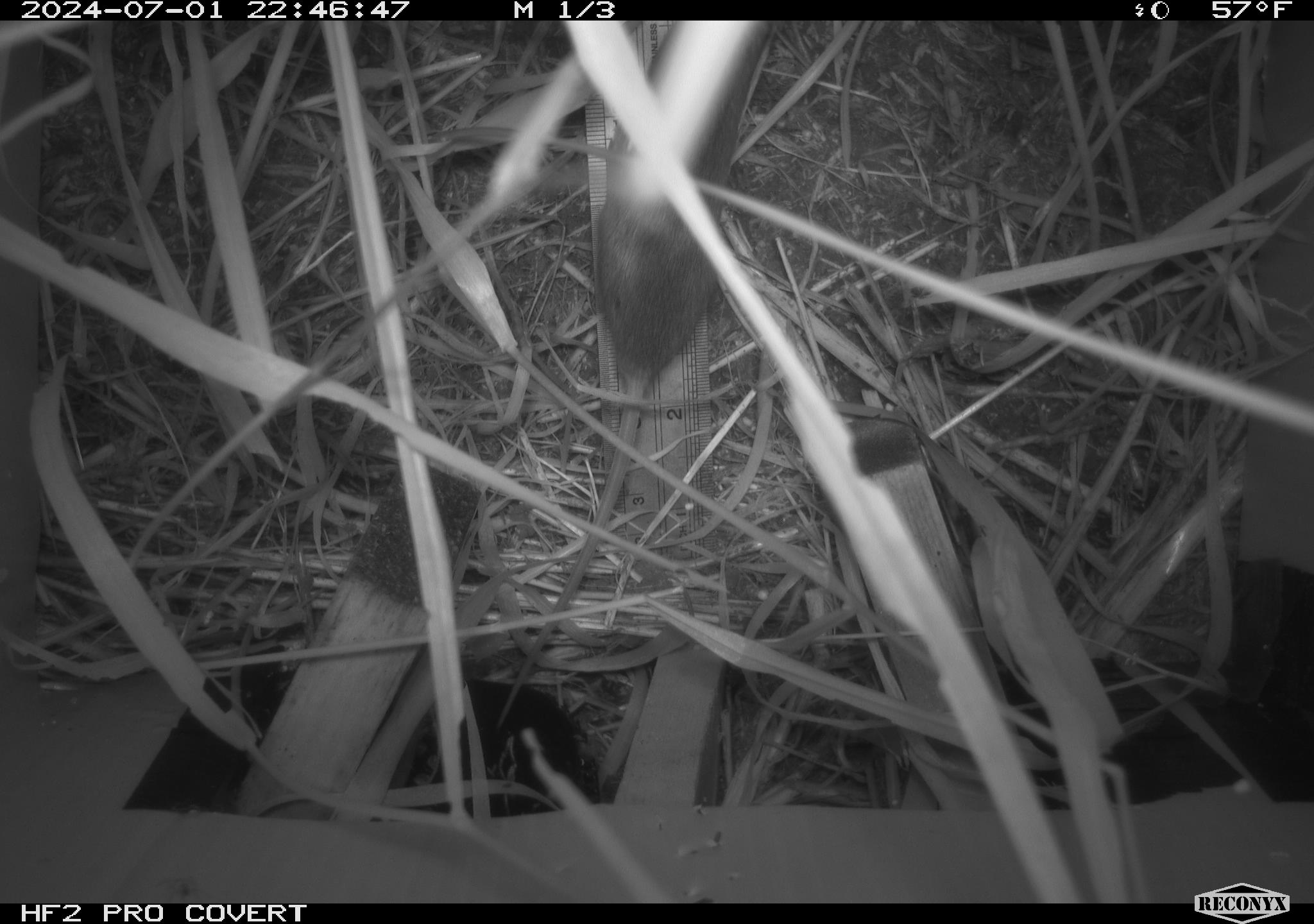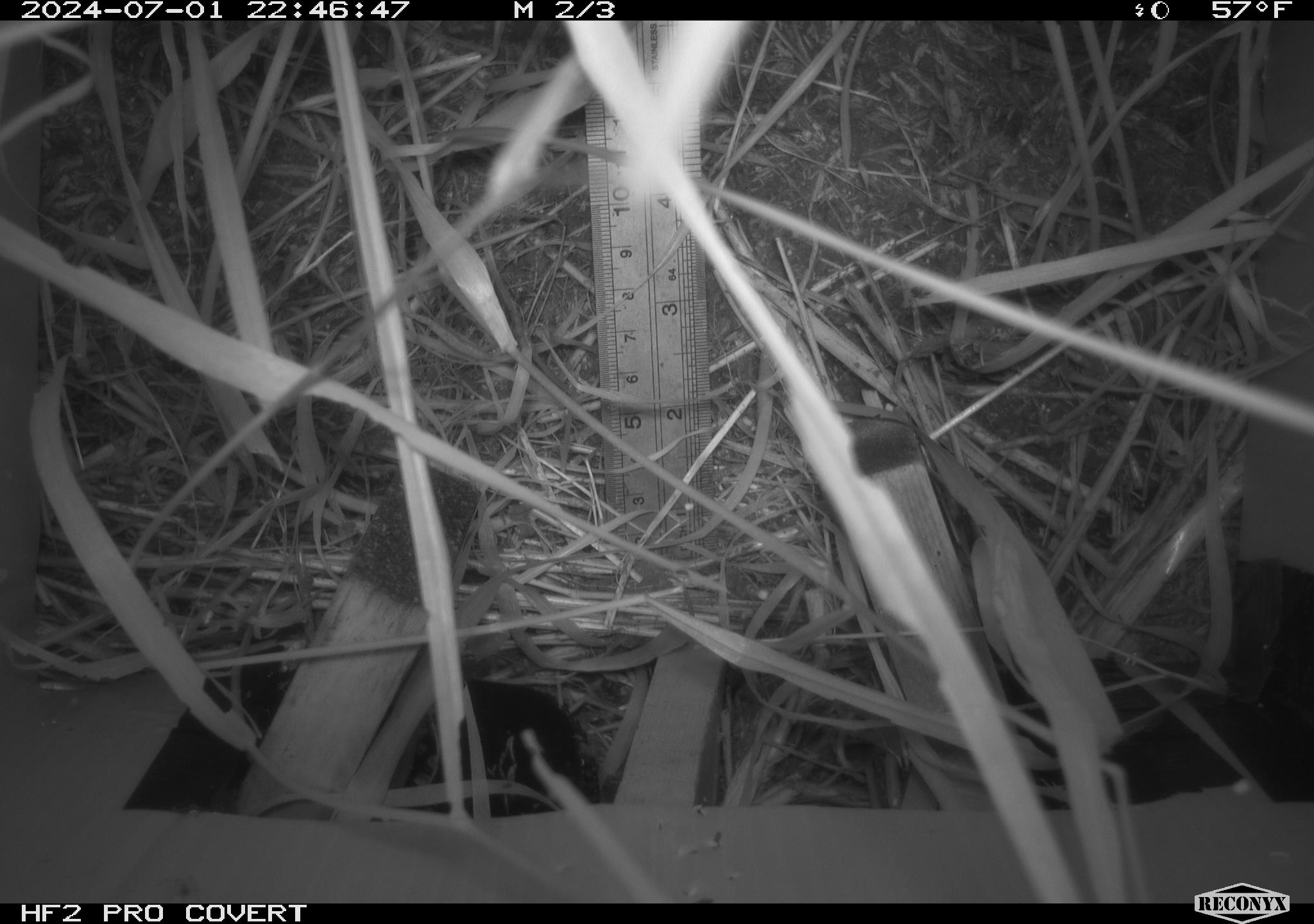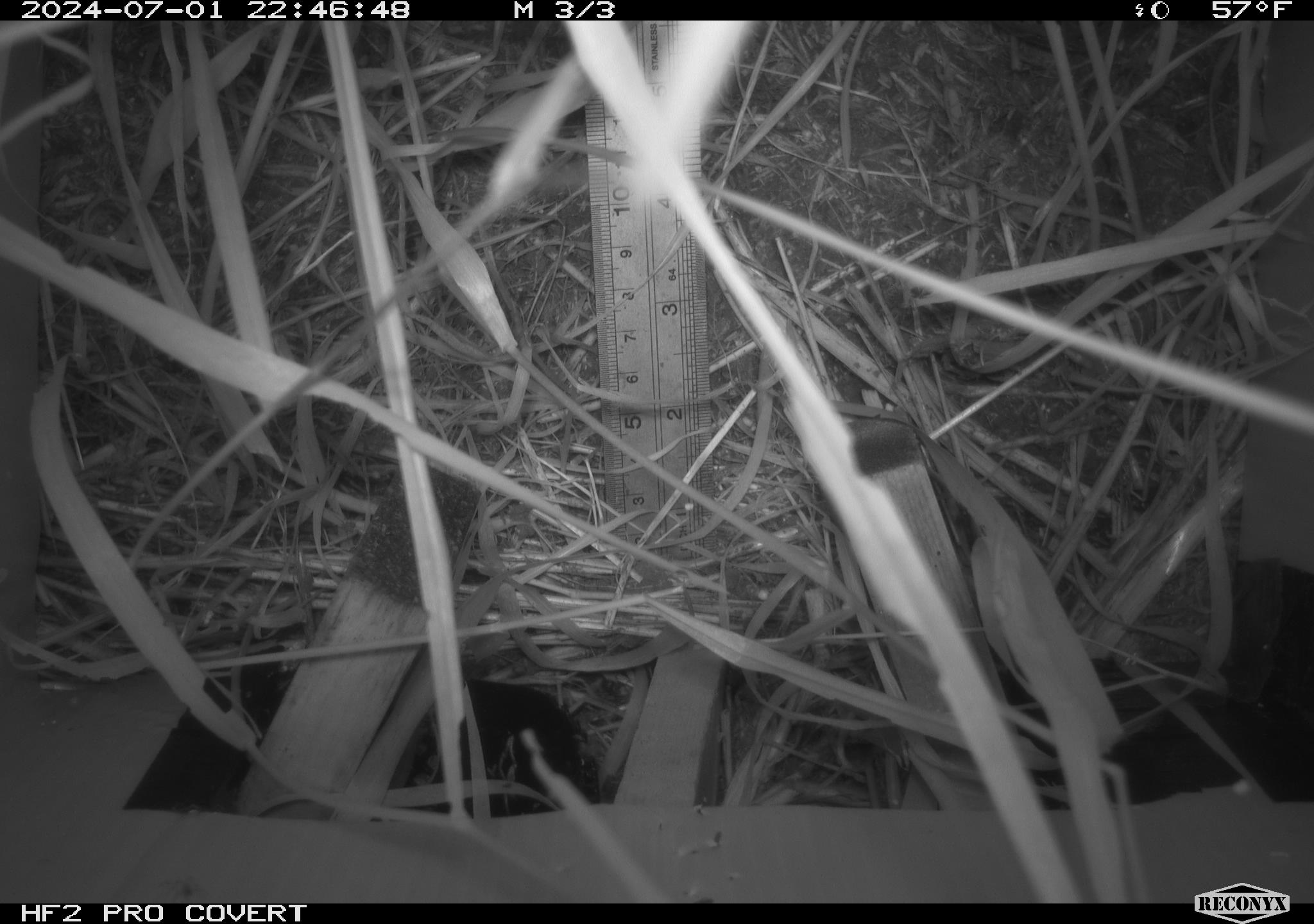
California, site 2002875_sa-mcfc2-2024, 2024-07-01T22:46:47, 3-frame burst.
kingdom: Animalia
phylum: Chordata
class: Mammalia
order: Rodentia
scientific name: Rodentia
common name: rodent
Rodent (Rodentia).